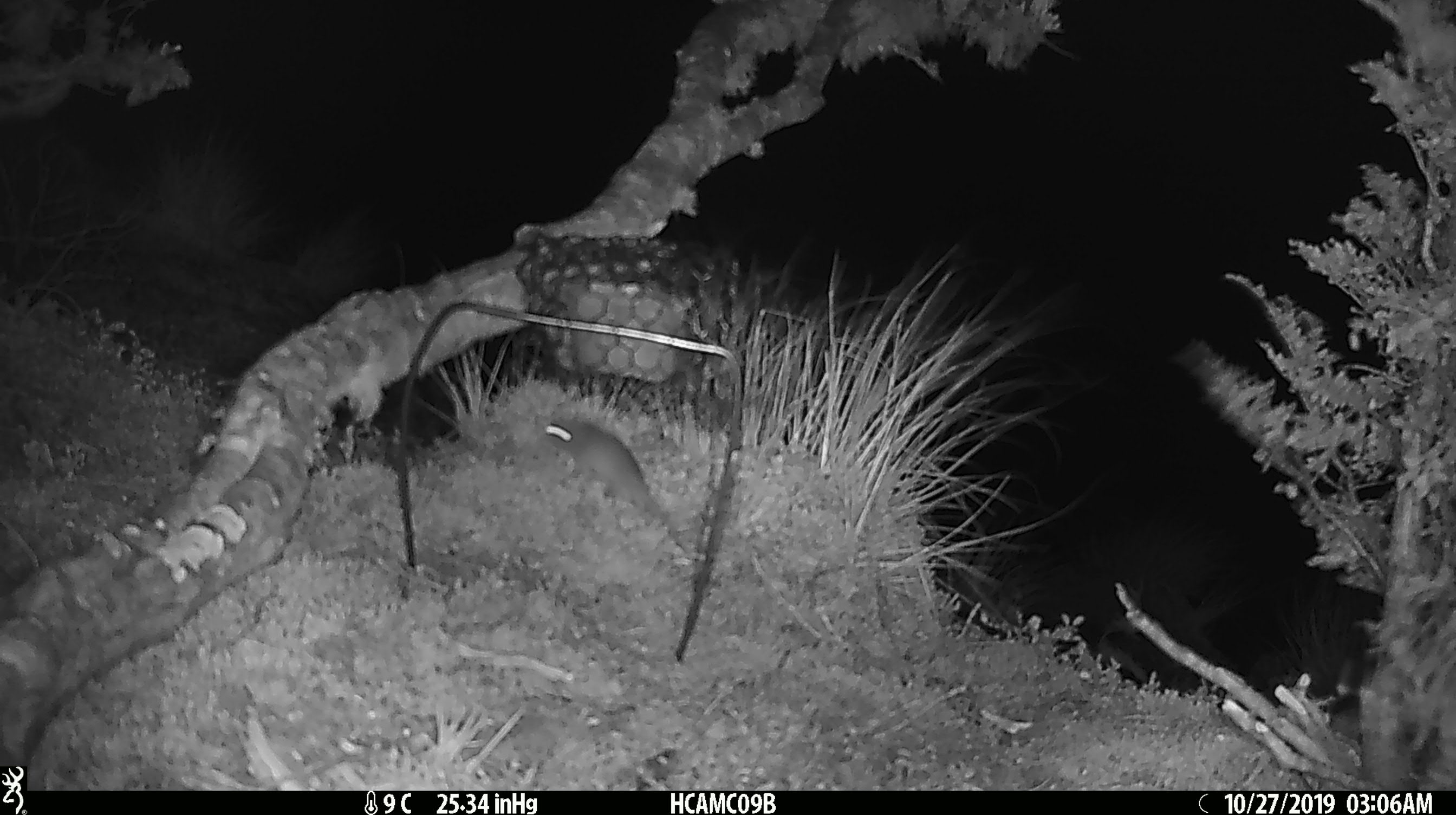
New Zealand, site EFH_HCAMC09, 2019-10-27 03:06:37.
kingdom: Animalia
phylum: Chordata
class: Mammalia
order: Rodentia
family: Muridae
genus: Mus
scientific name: Mus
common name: mouse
Mouse (Mus).